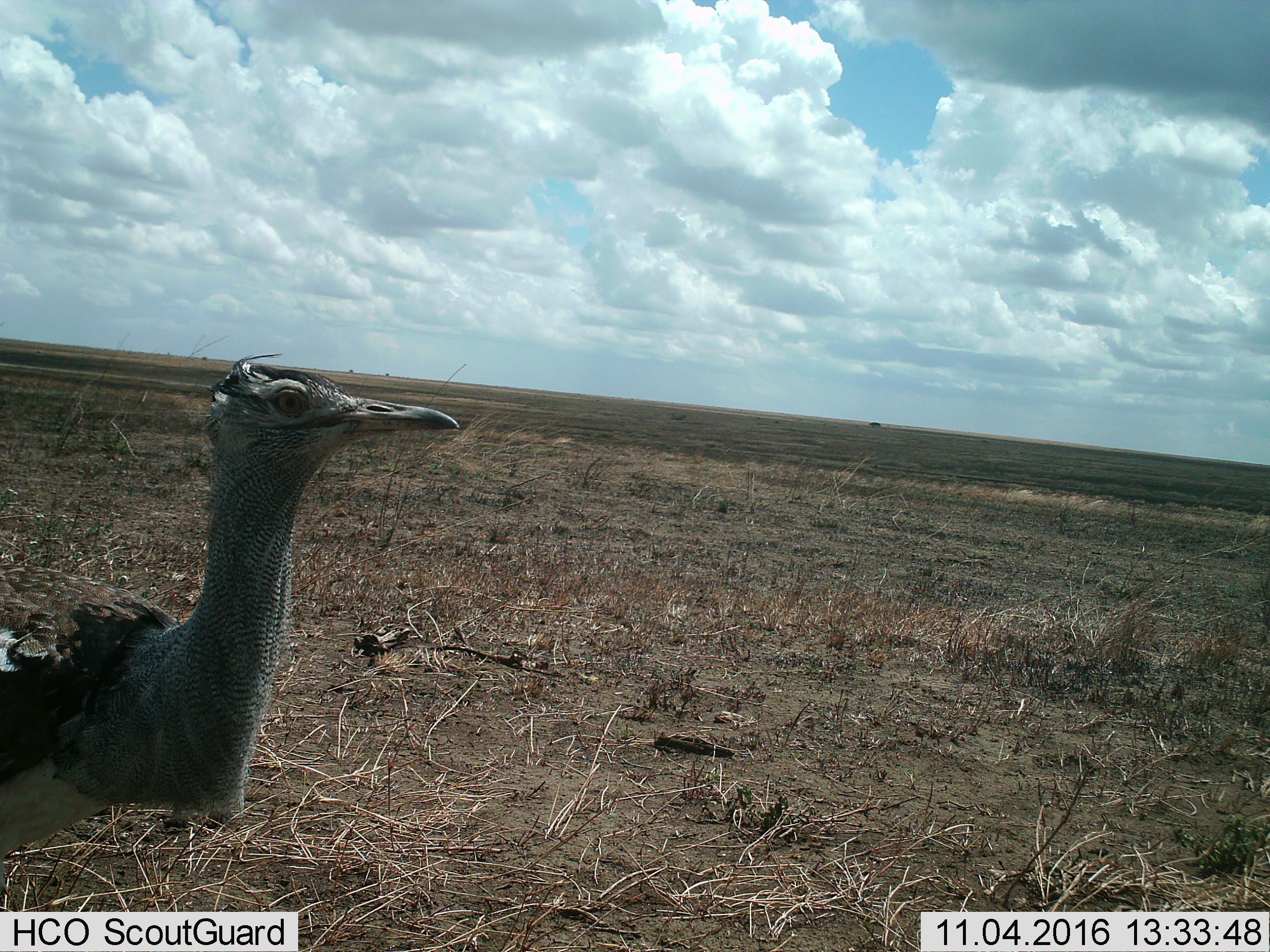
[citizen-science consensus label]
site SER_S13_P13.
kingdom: Animalia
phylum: Chordata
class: Aves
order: Otidiformes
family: Otididae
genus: Ardeotis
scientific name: Ardeotis kori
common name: kori bustard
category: bustardkori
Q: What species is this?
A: Bustardkori (kori bustard) (Ardeotis kori).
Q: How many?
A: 1.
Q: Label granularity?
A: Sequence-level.